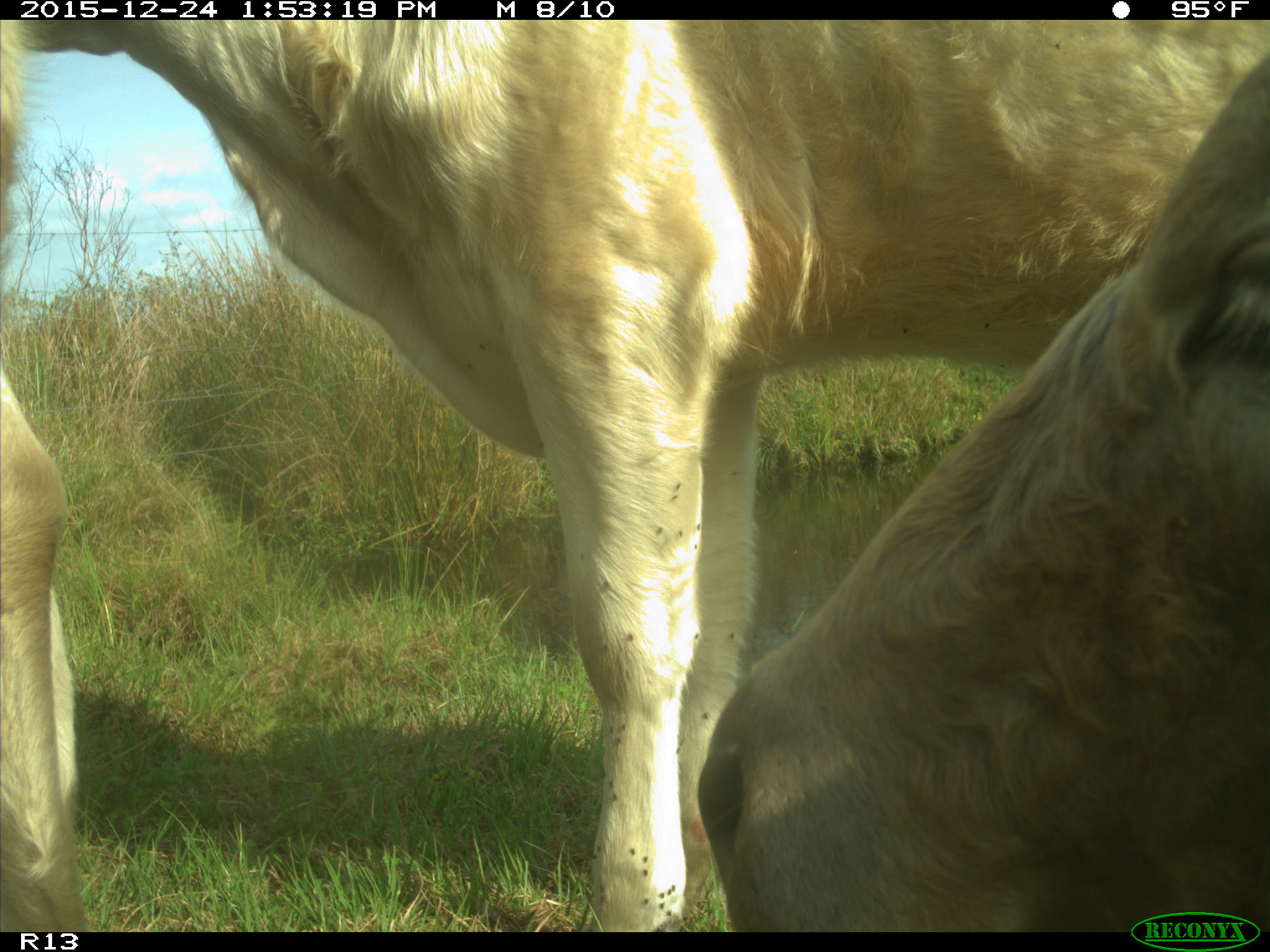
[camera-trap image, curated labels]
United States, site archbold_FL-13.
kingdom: Animalia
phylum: Chordata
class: Mammalia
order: Artiodactyla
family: Bovidae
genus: Bos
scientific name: Bos taurus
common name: domestic cow